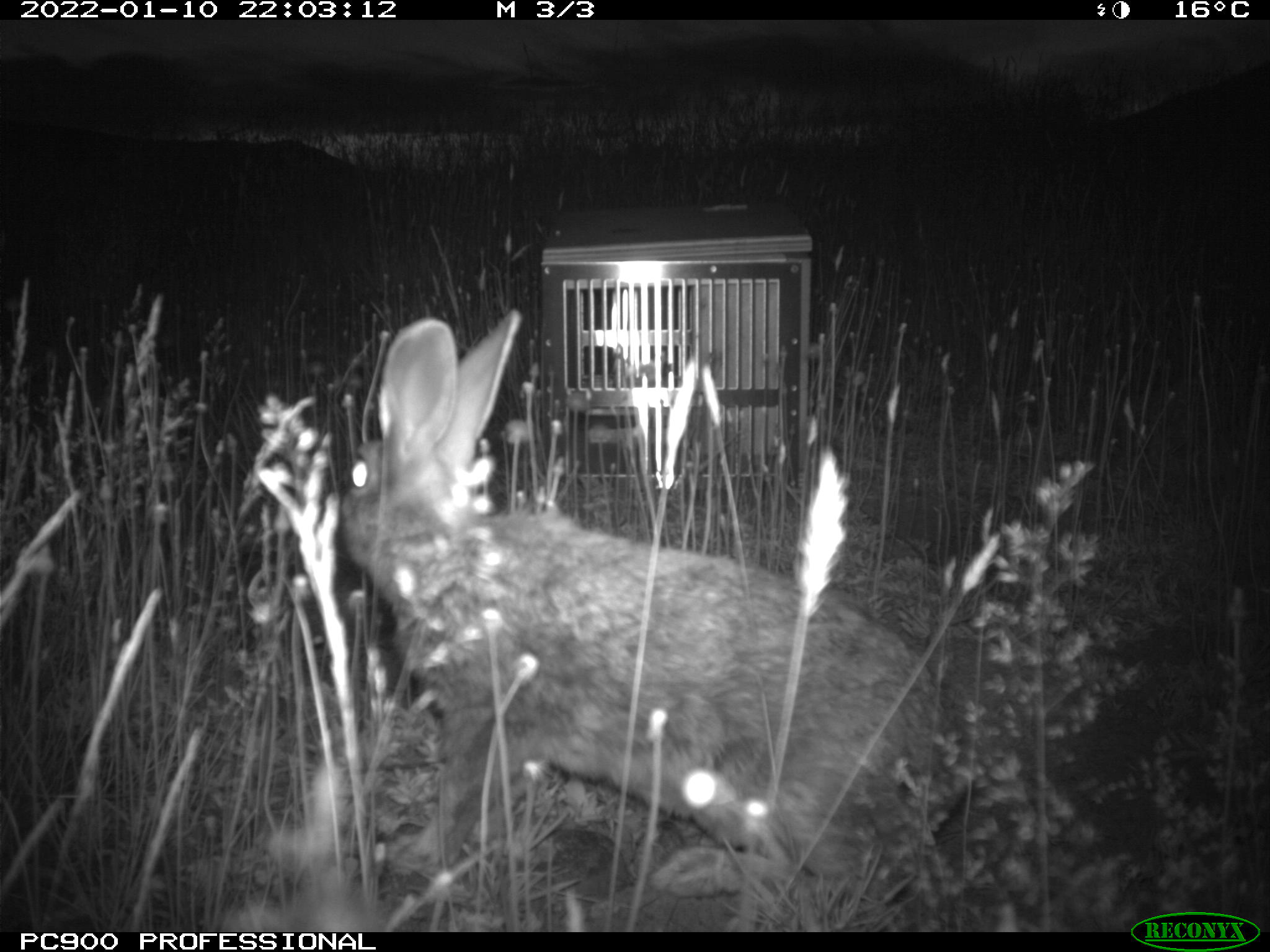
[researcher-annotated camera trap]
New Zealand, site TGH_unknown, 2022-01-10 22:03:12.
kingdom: Animalia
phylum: Chordata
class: Mammalia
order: Lagomorpha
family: Leporidae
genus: Oryctolagus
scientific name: Oryctolagus cuniculus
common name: european rabbit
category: rabbit